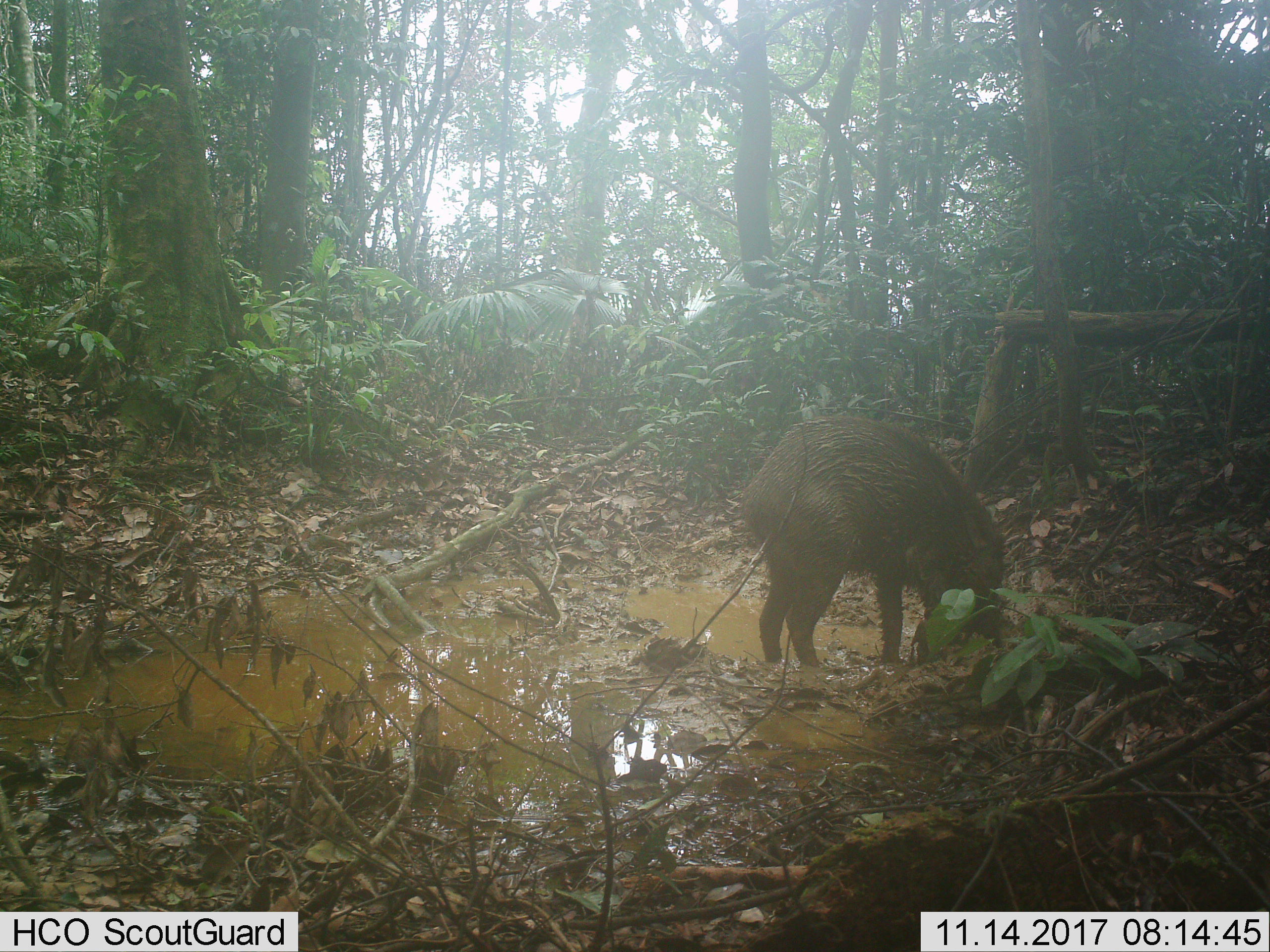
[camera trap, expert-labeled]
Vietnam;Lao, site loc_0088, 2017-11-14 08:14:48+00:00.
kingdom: Animalia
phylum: Chordata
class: Mammalia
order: Artiodactyla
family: Suidae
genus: Sus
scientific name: Sus scrofa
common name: eurasian wild pig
Eurasian wild pig (Sus scrofa). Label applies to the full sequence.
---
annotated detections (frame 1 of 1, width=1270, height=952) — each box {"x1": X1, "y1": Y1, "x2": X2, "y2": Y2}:
eurasian wild pig: {"x1": 737, "y1": 413, "x2": 1006, "y2": 669}